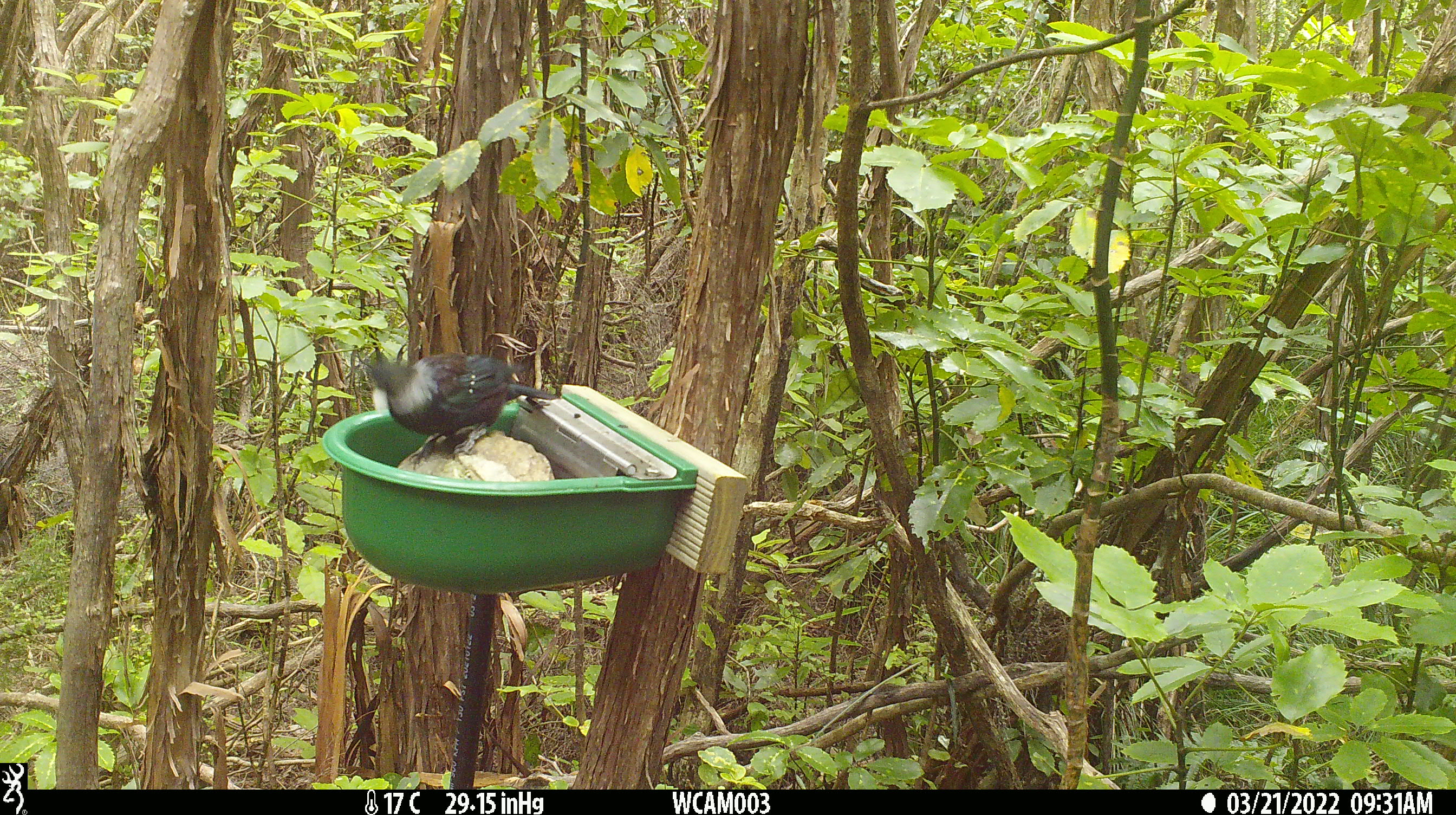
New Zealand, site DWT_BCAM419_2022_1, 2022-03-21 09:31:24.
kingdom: Animalia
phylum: Chordata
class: Aves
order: Passeriformes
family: Meliphagidae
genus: Prosthemadera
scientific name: Prosthemadera novaeseelandiae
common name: tui